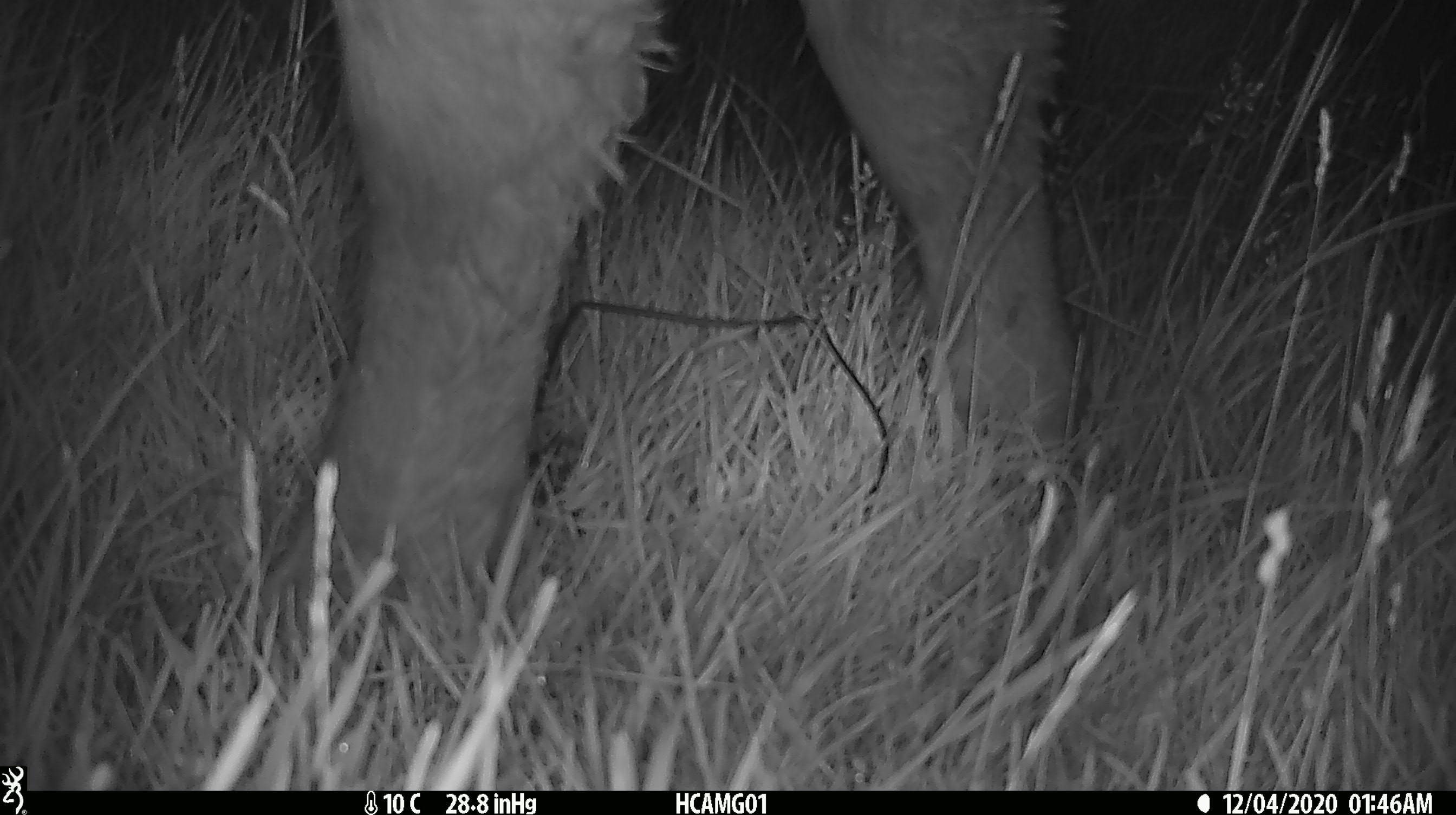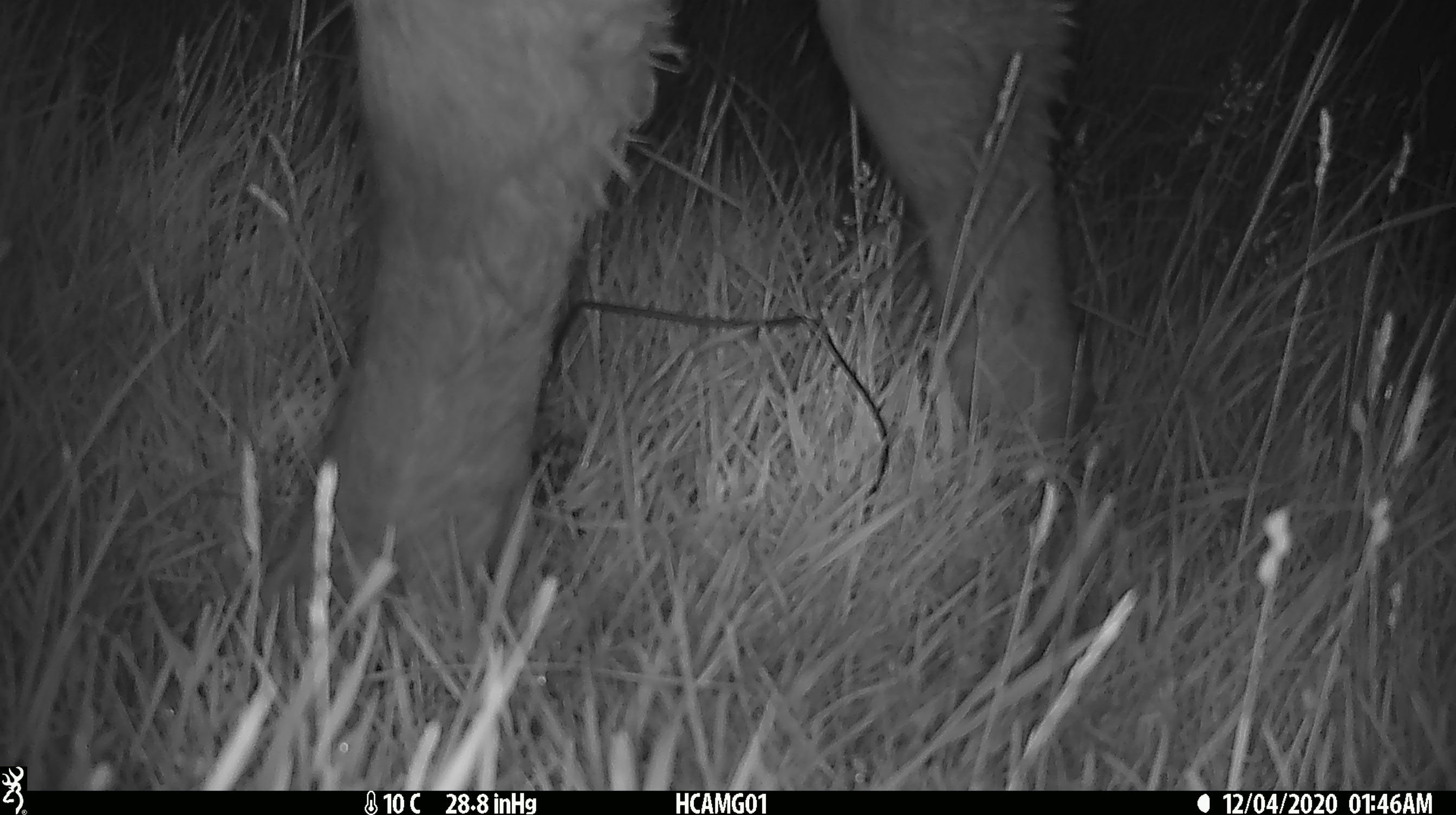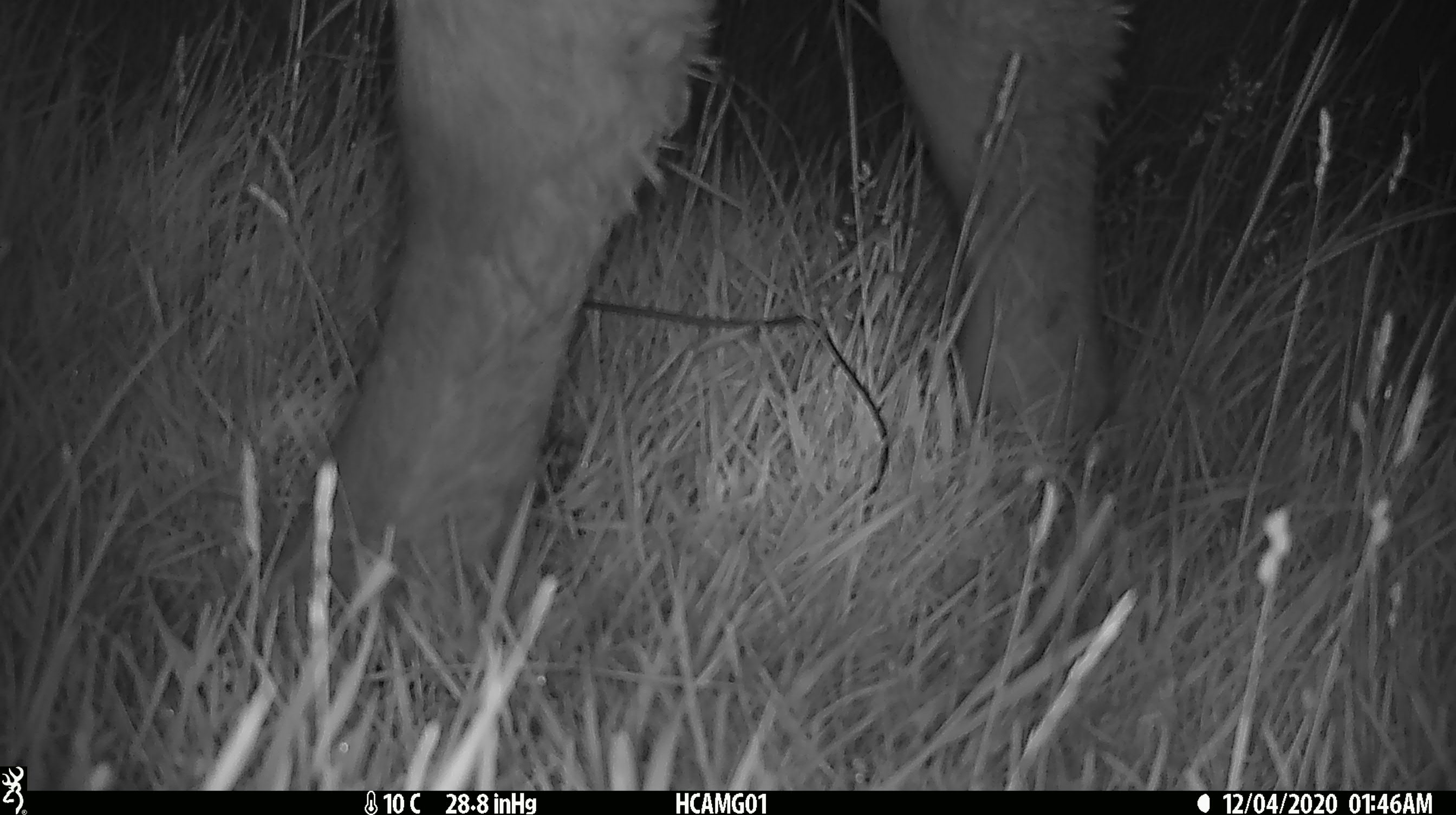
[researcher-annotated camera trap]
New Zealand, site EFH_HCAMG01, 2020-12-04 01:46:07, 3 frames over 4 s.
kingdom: Animalia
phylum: Chordata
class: Mammalia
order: Artiodactyla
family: Bovidae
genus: Bos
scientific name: Bos taurus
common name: domestic cow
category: cow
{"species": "cow (domestic cow) (Bos taurus)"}